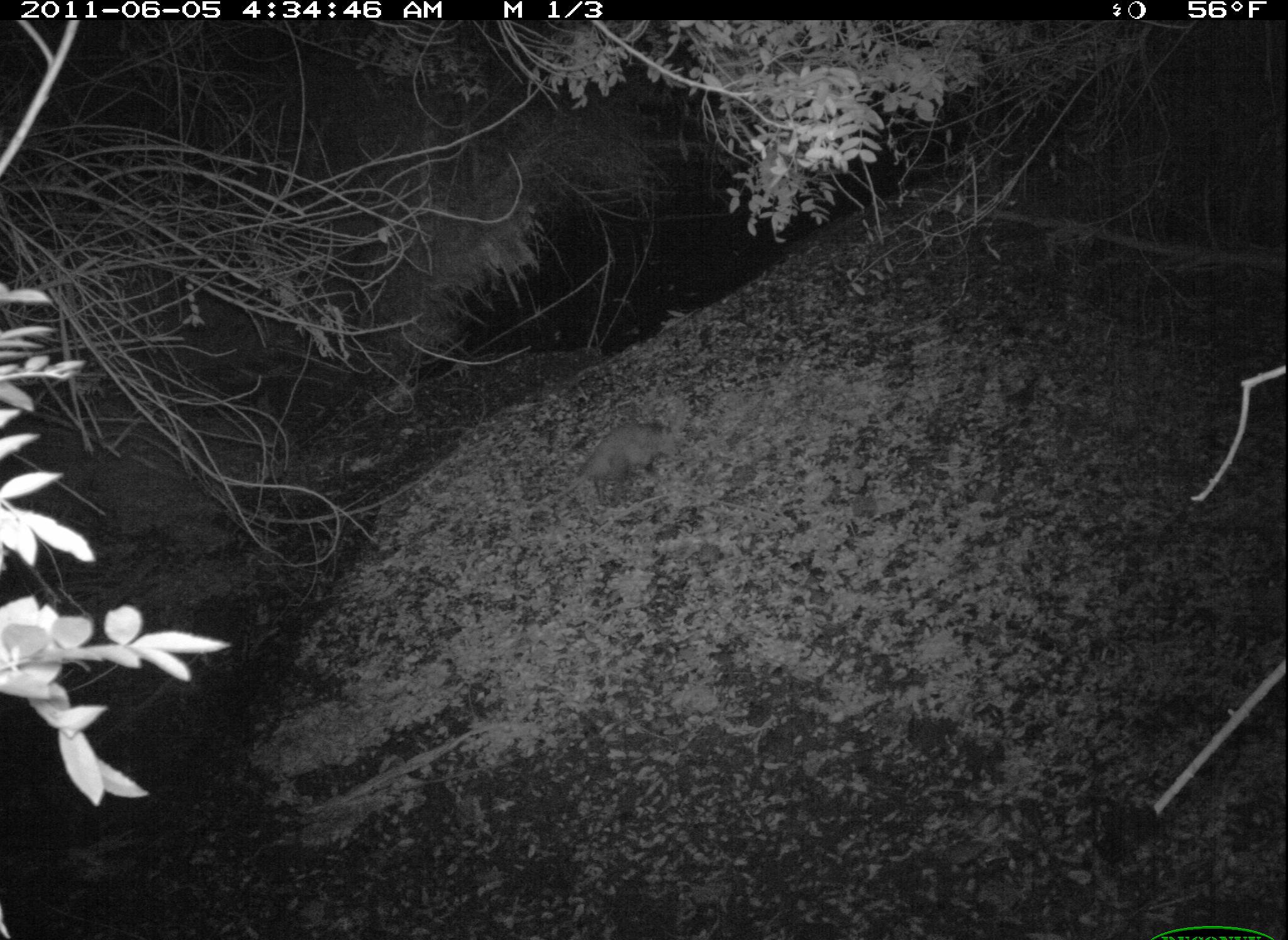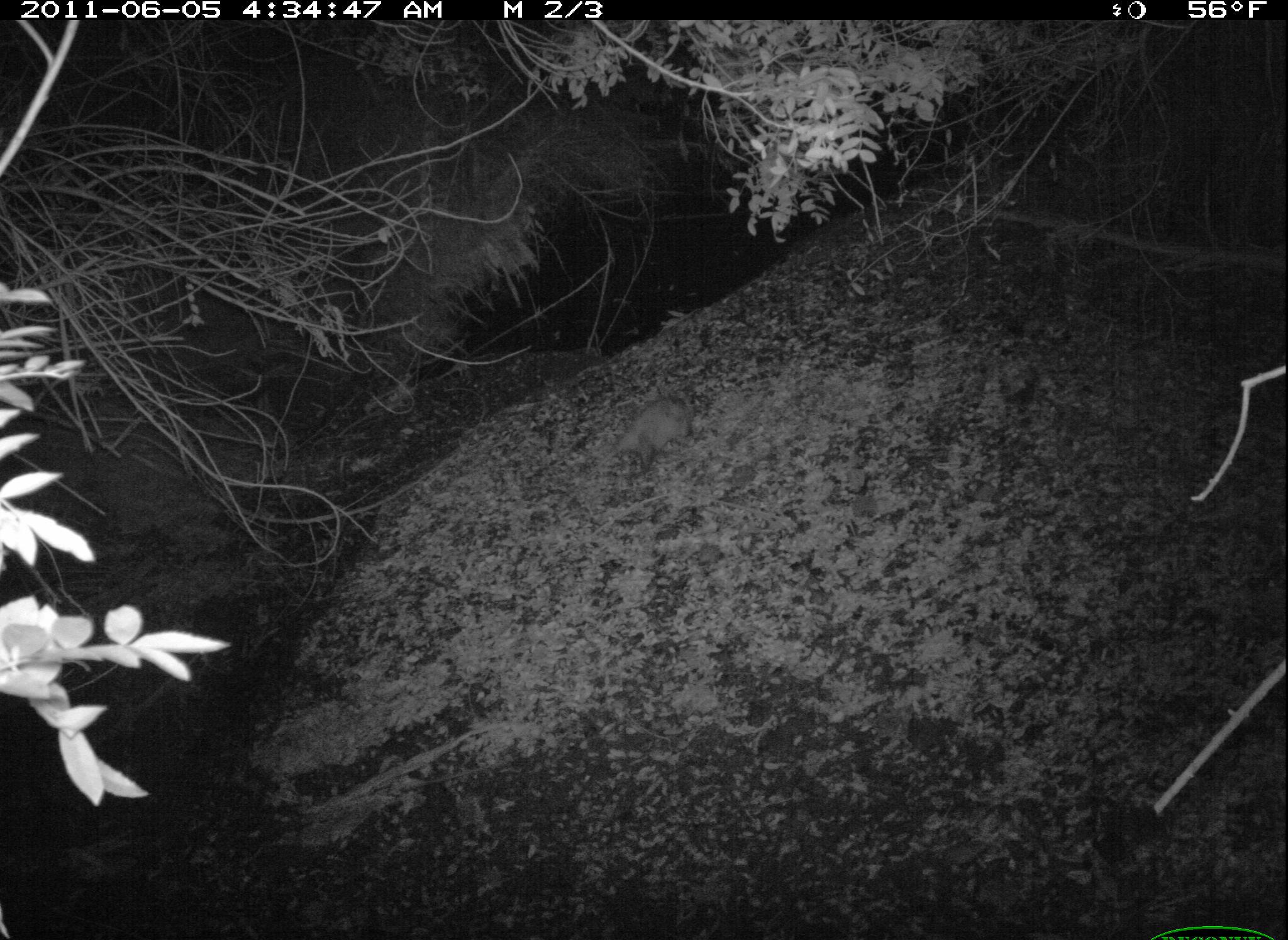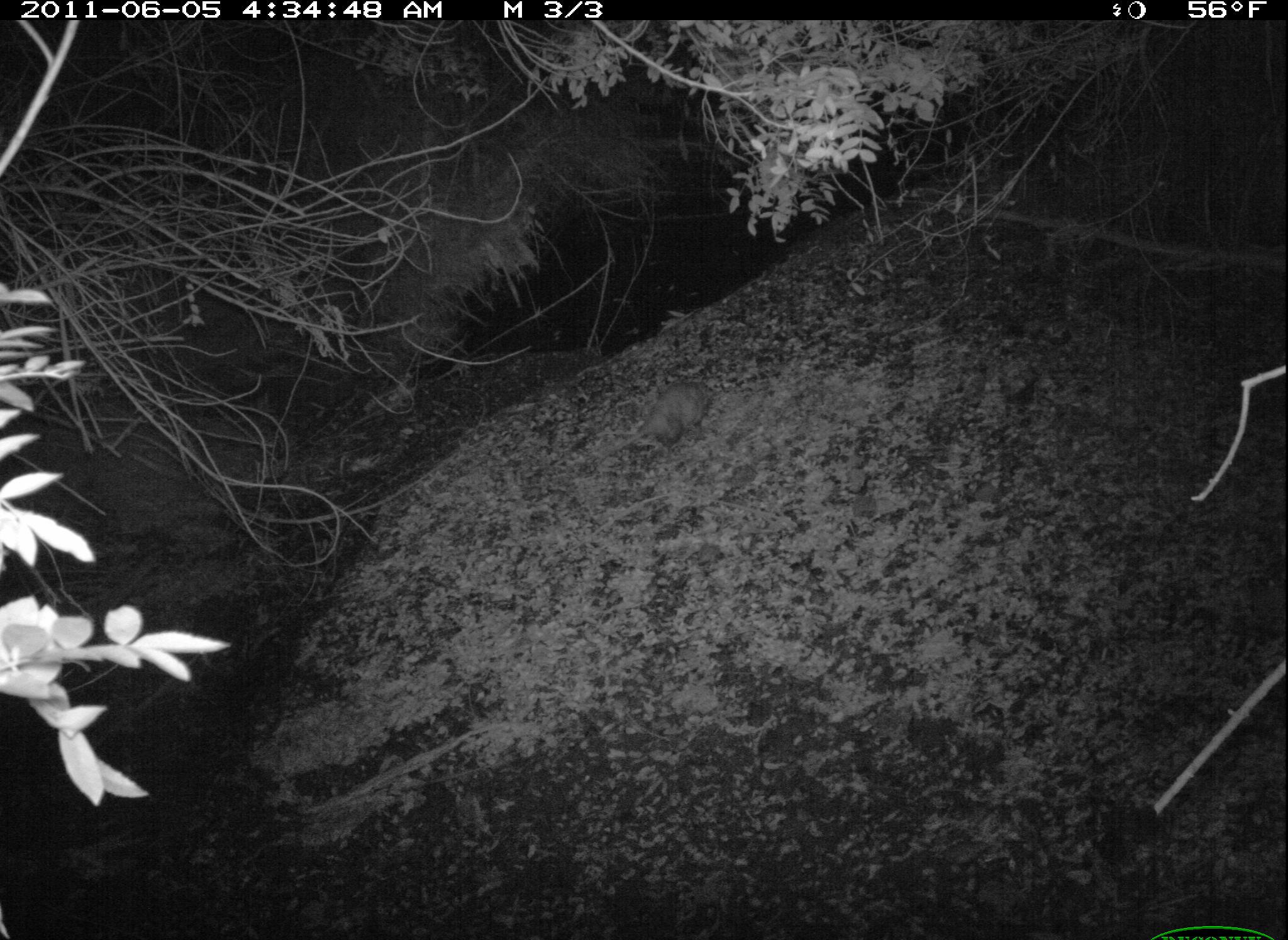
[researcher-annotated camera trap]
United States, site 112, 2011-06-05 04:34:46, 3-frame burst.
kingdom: Animalia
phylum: Chordata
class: Mammalia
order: Didelphimorphia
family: Didelphidae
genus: Didelphis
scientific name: Didelphis virginiana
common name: virginia opossum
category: opossum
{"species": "opossum (virginia opossum) (Didelphis virginiana)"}